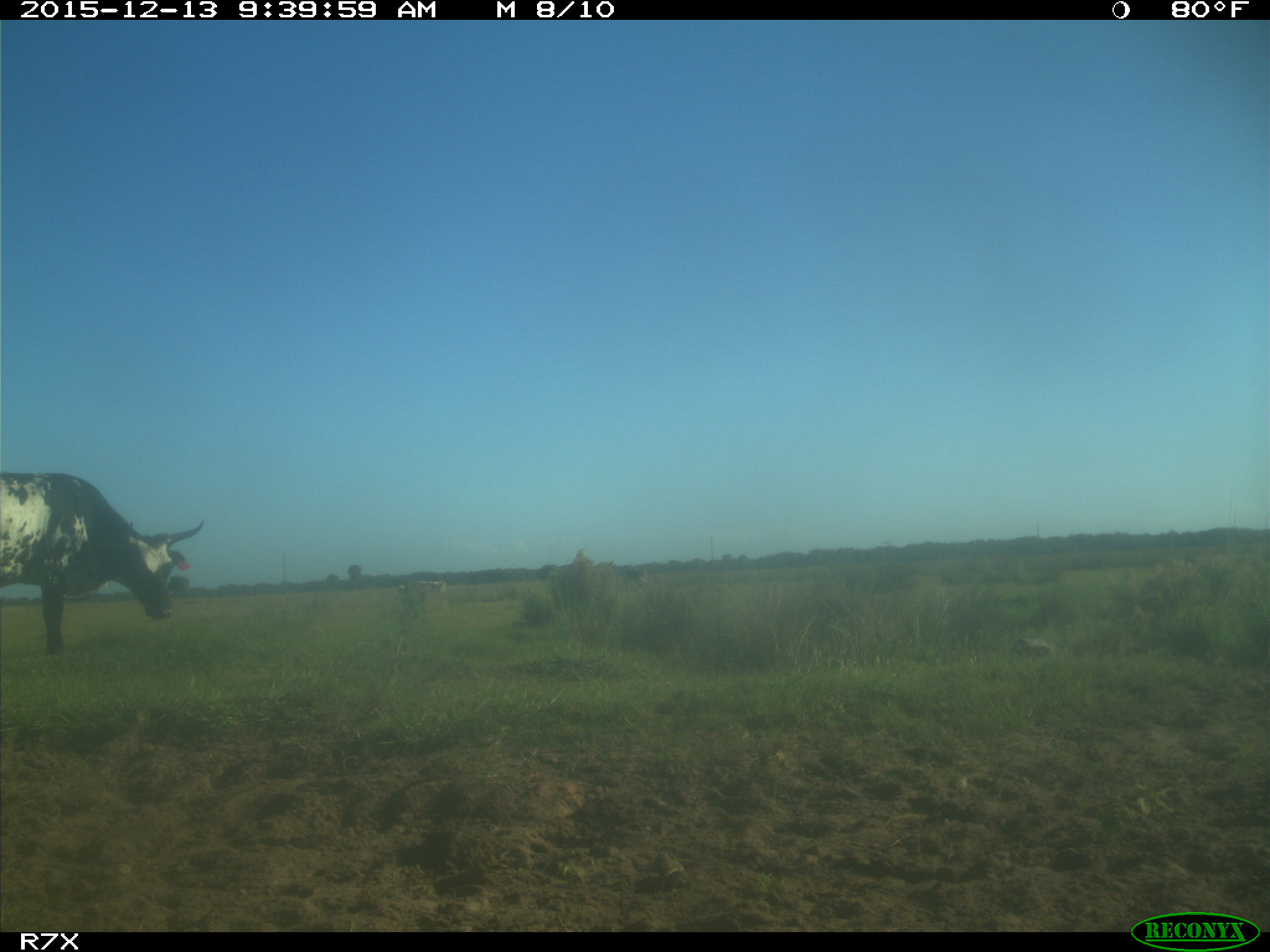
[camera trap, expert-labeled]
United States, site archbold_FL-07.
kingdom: Animalia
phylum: Chordata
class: Mammalia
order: Artiodactyla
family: Bovidae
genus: Bos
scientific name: Bos taurus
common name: domestic cow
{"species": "Bos taurus (domestic cow)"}